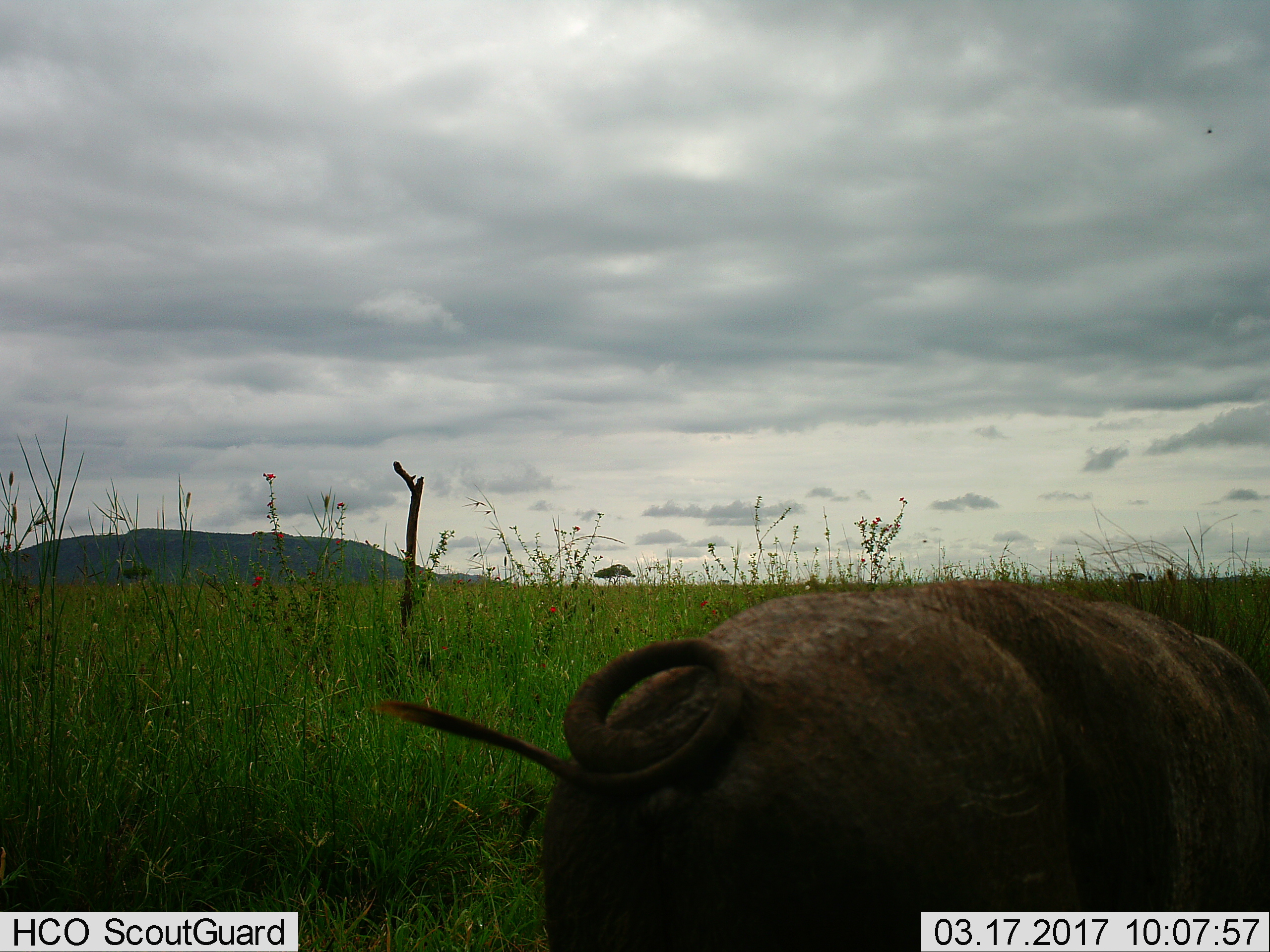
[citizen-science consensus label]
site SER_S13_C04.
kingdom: Animalia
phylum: Chordata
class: Mammalia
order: Artiodactyla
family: Suidae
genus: Phacochoerus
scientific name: Phacochoerus africanus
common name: warthog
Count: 1.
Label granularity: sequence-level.